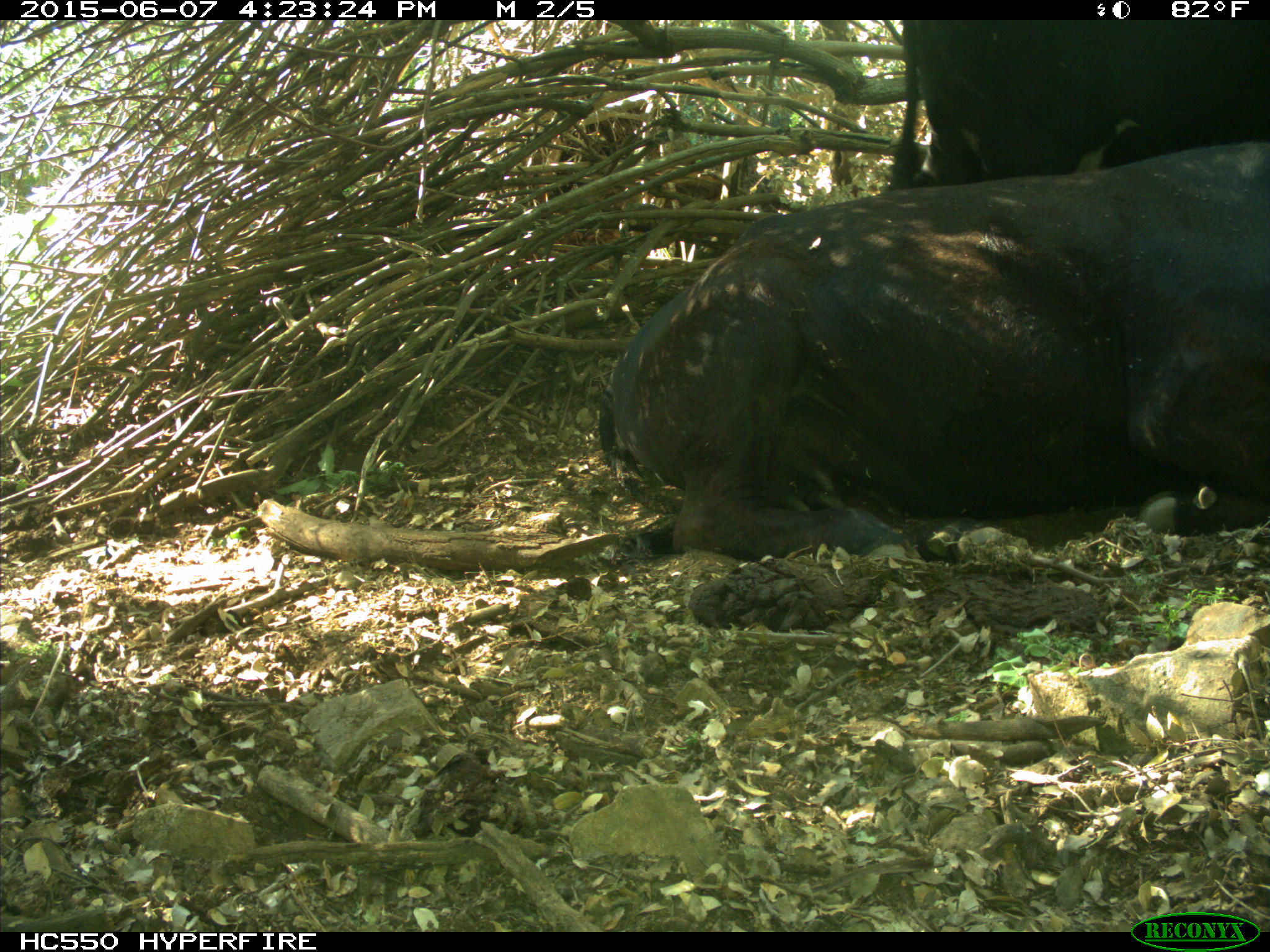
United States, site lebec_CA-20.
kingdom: Animalia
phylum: Chordata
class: Mammalia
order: Artiodactyla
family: Bovidae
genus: Bos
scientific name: Bos taurus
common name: domestic cow